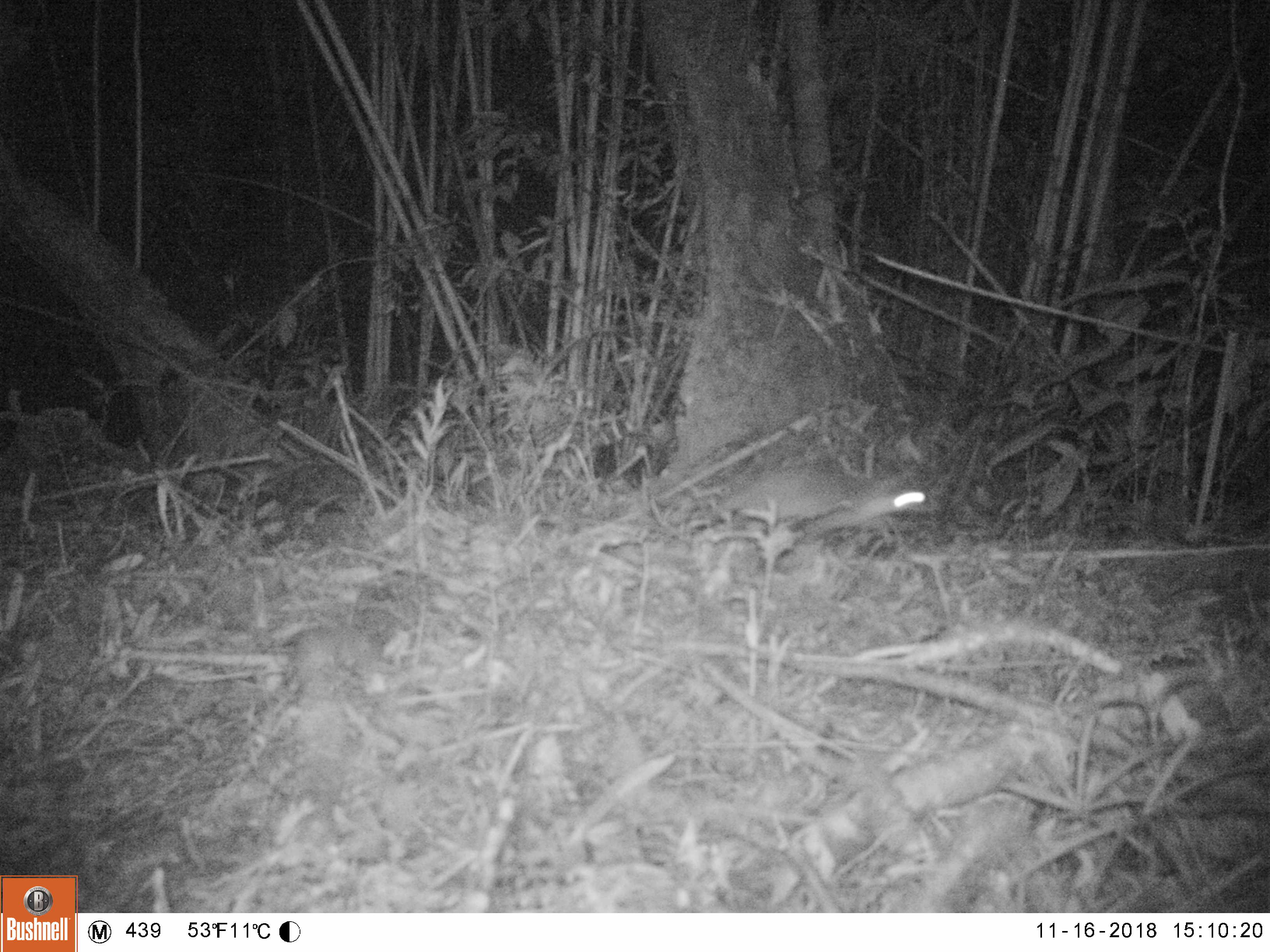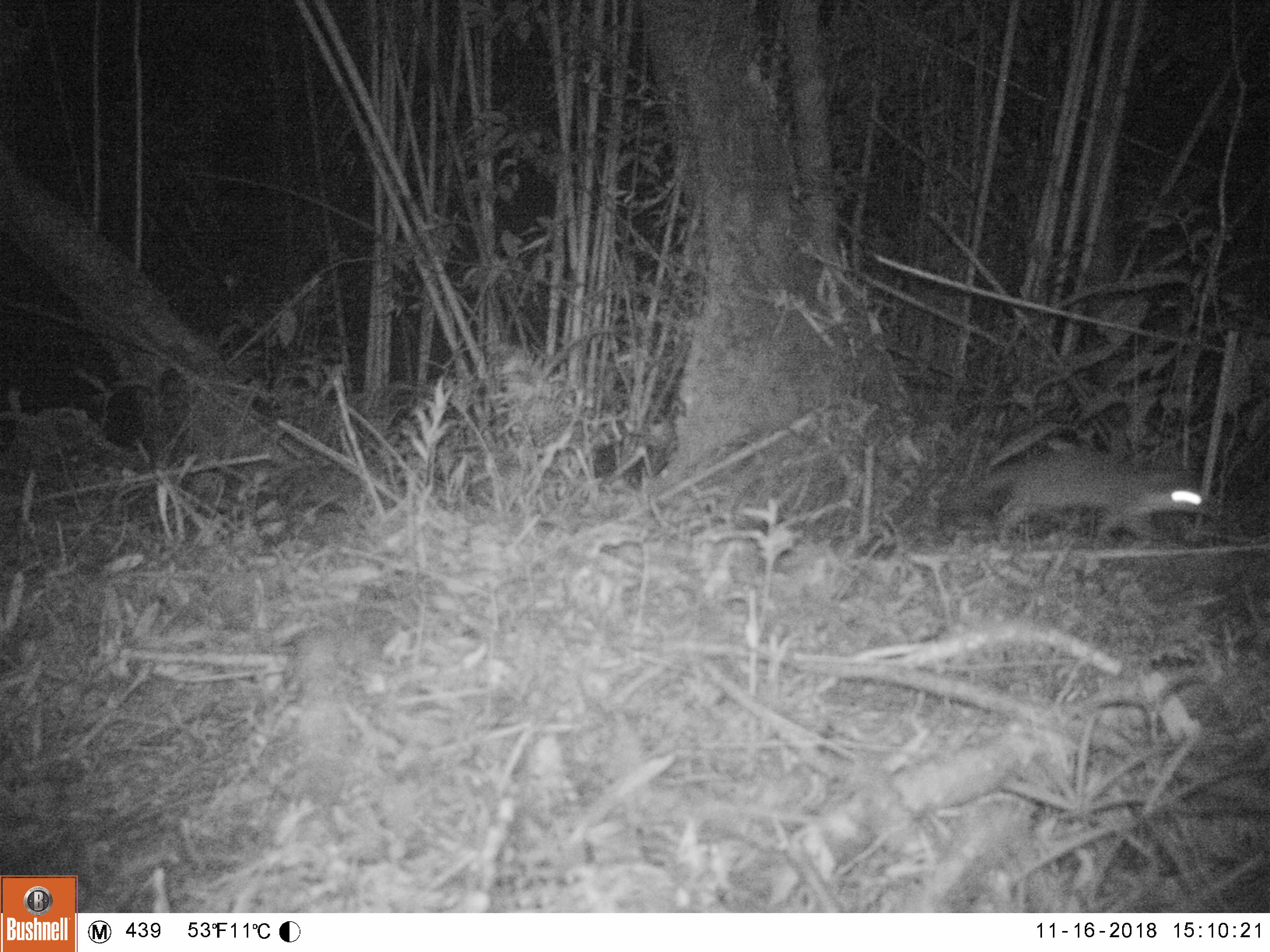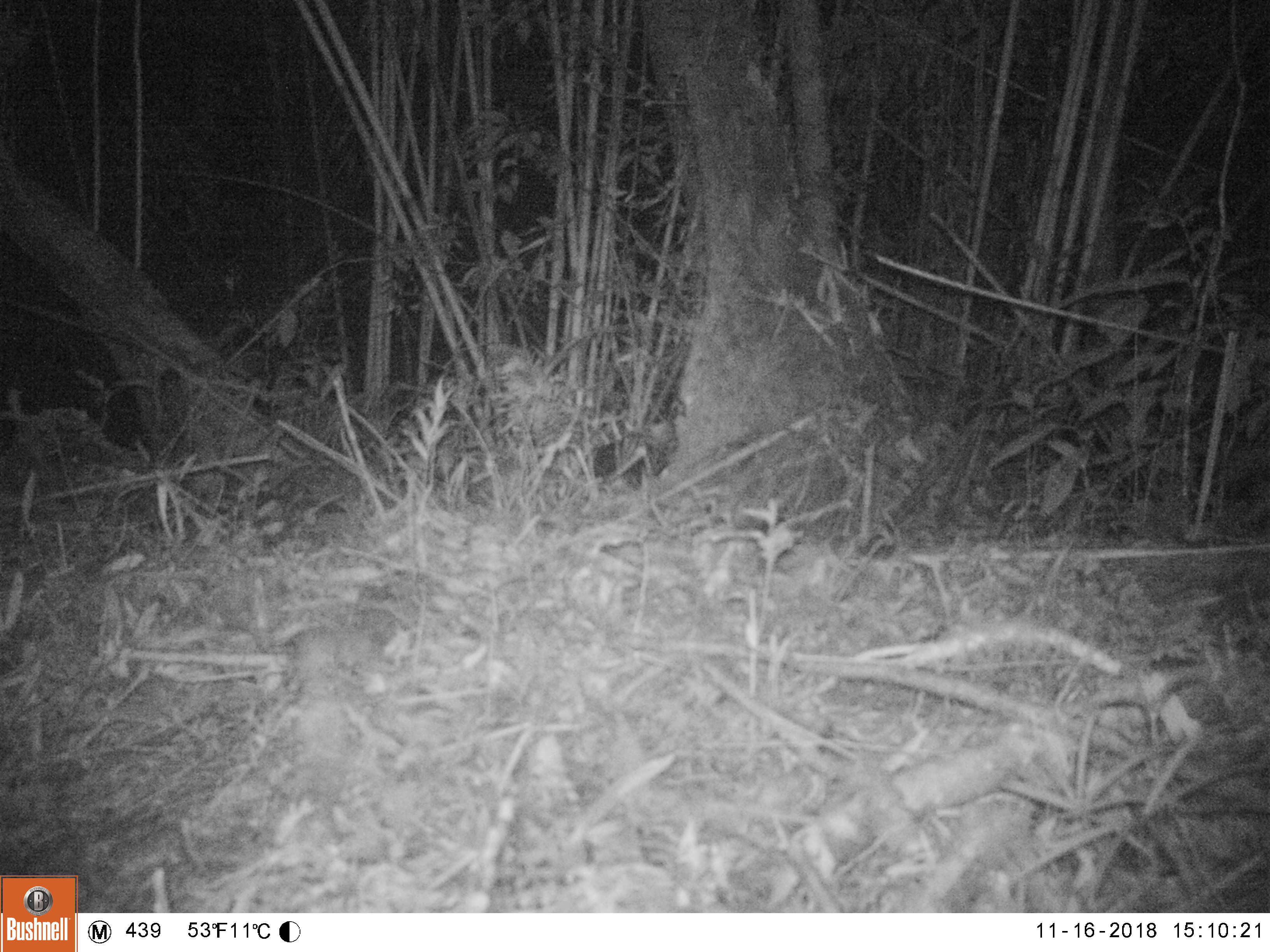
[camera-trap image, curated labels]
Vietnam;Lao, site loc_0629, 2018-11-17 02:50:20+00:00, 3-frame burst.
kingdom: Animalia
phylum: Chordata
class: Mammalia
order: Carnivora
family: Mustelidae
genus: Melogale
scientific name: Melogale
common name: ferret badger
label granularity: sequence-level